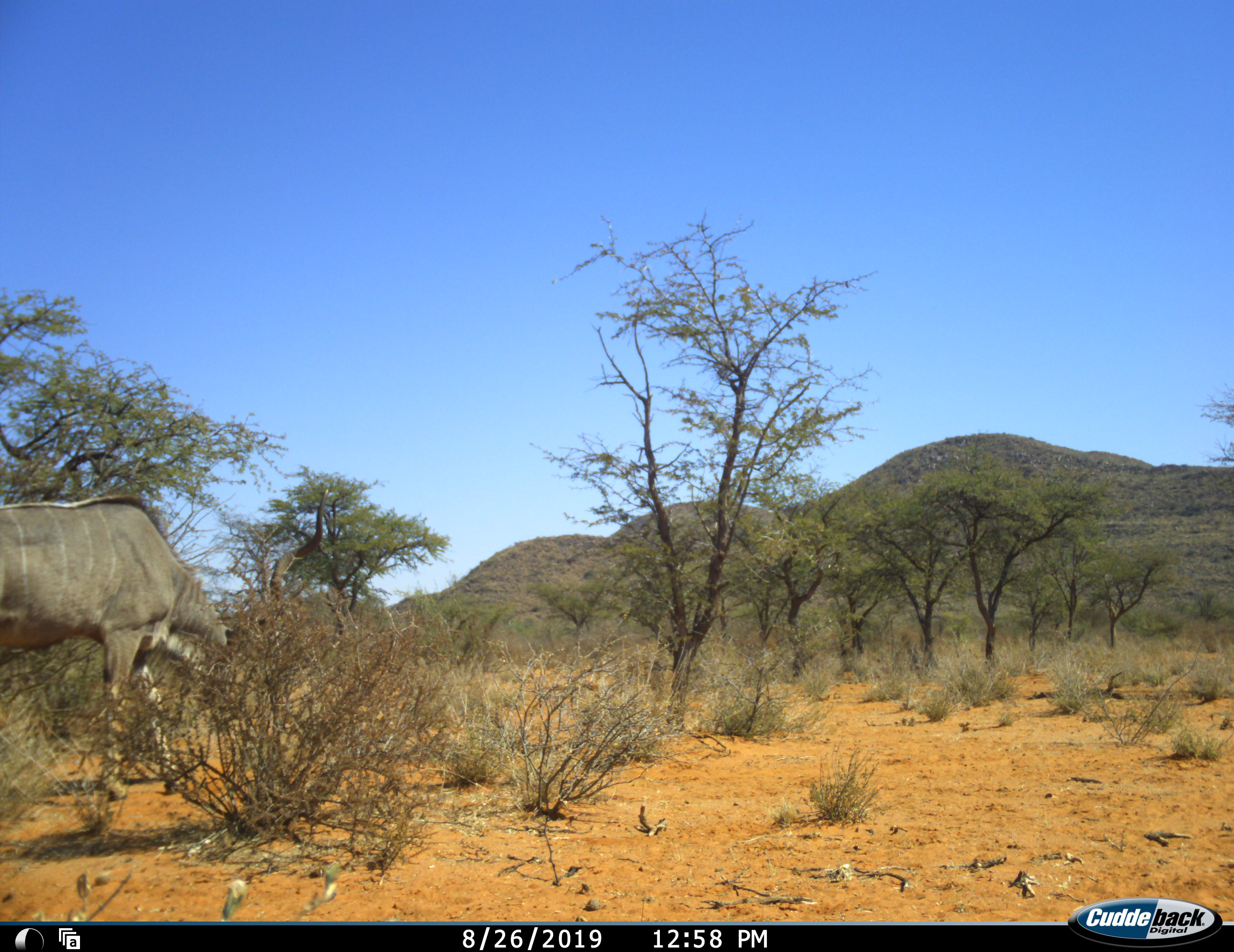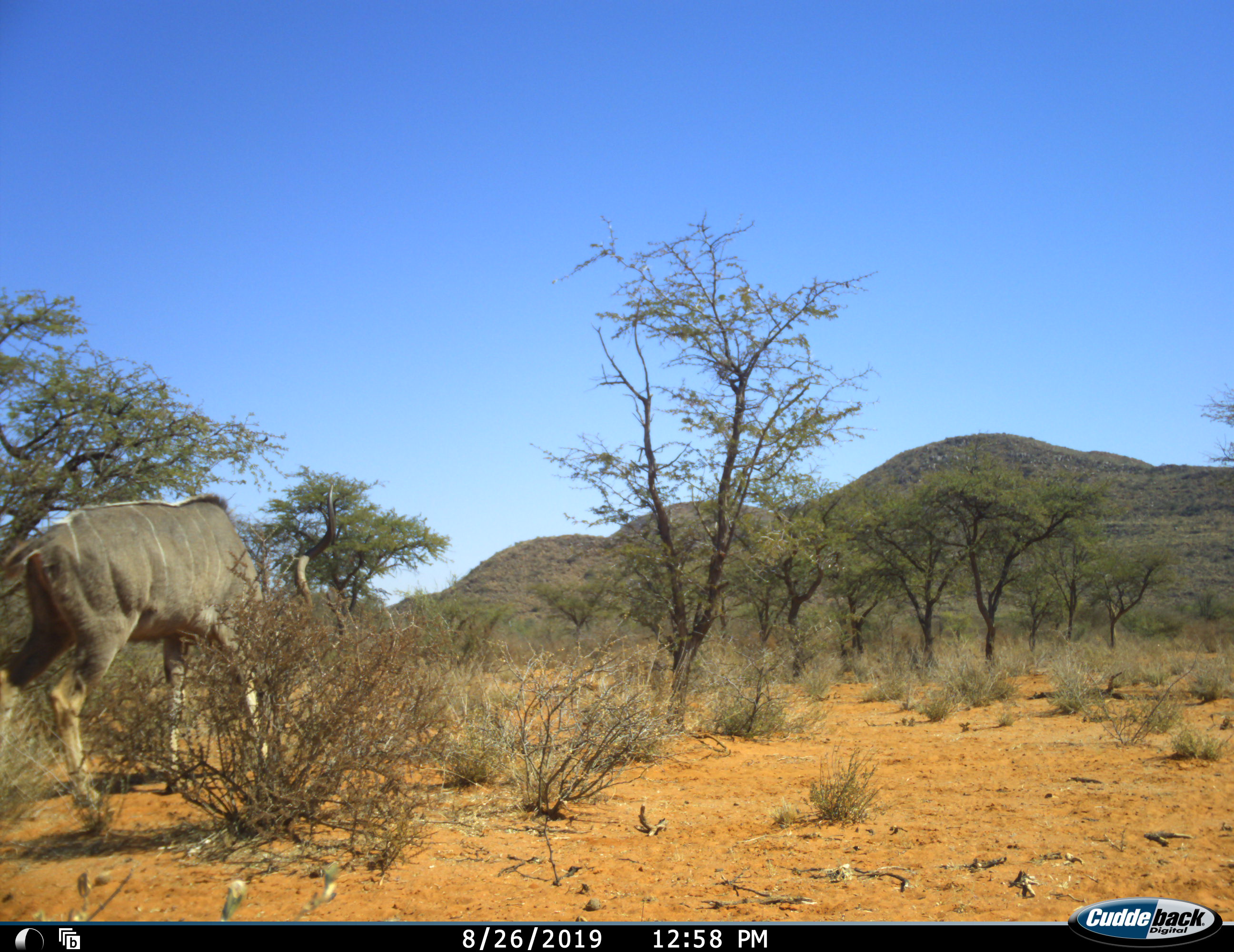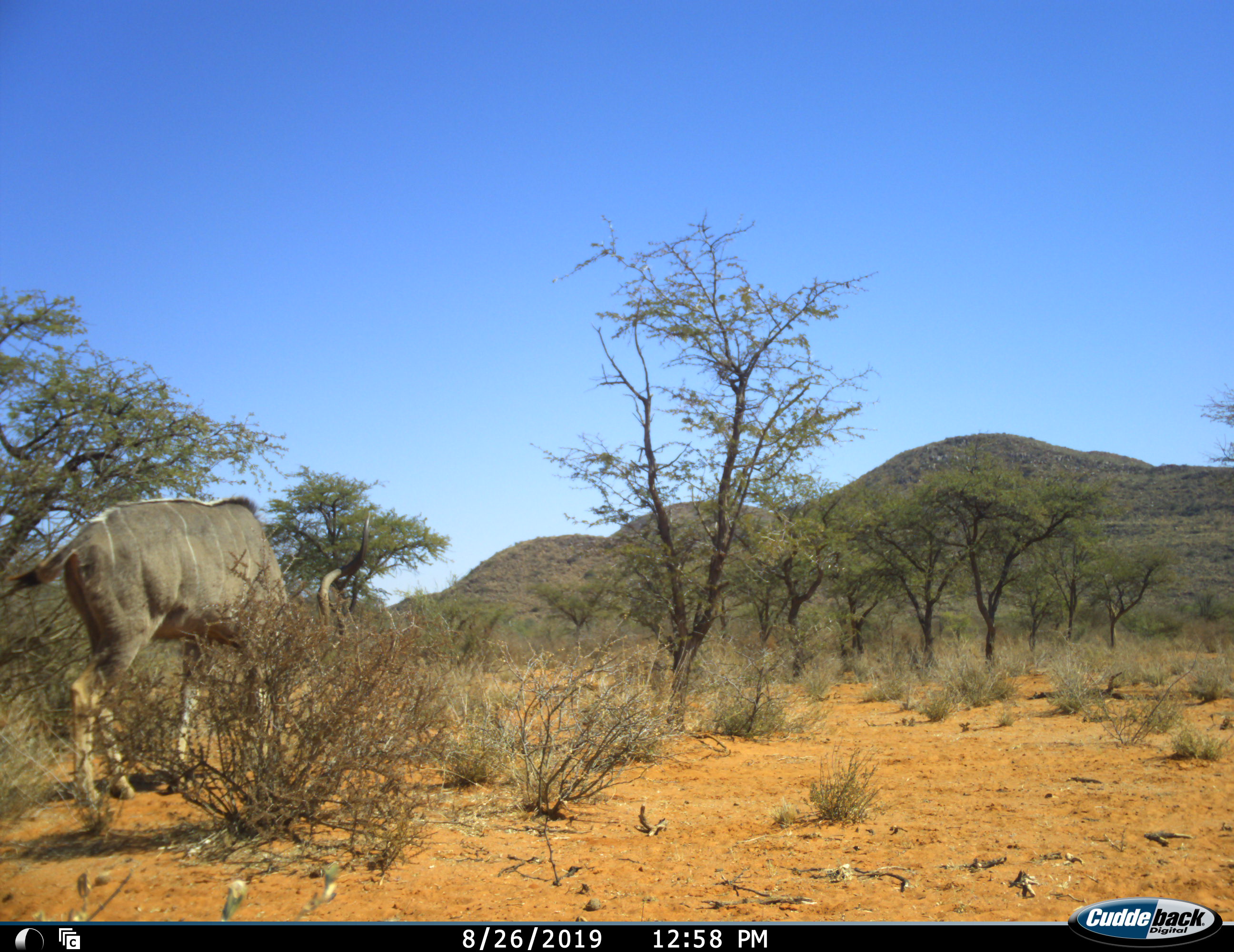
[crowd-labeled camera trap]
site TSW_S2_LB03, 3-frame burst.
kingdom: Animalia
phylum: Chordata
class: Mammalia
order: Artiodactyla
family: Bovidae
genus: Tragelaphus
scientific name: Tragelaphus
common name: kudu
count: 1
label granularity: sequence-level